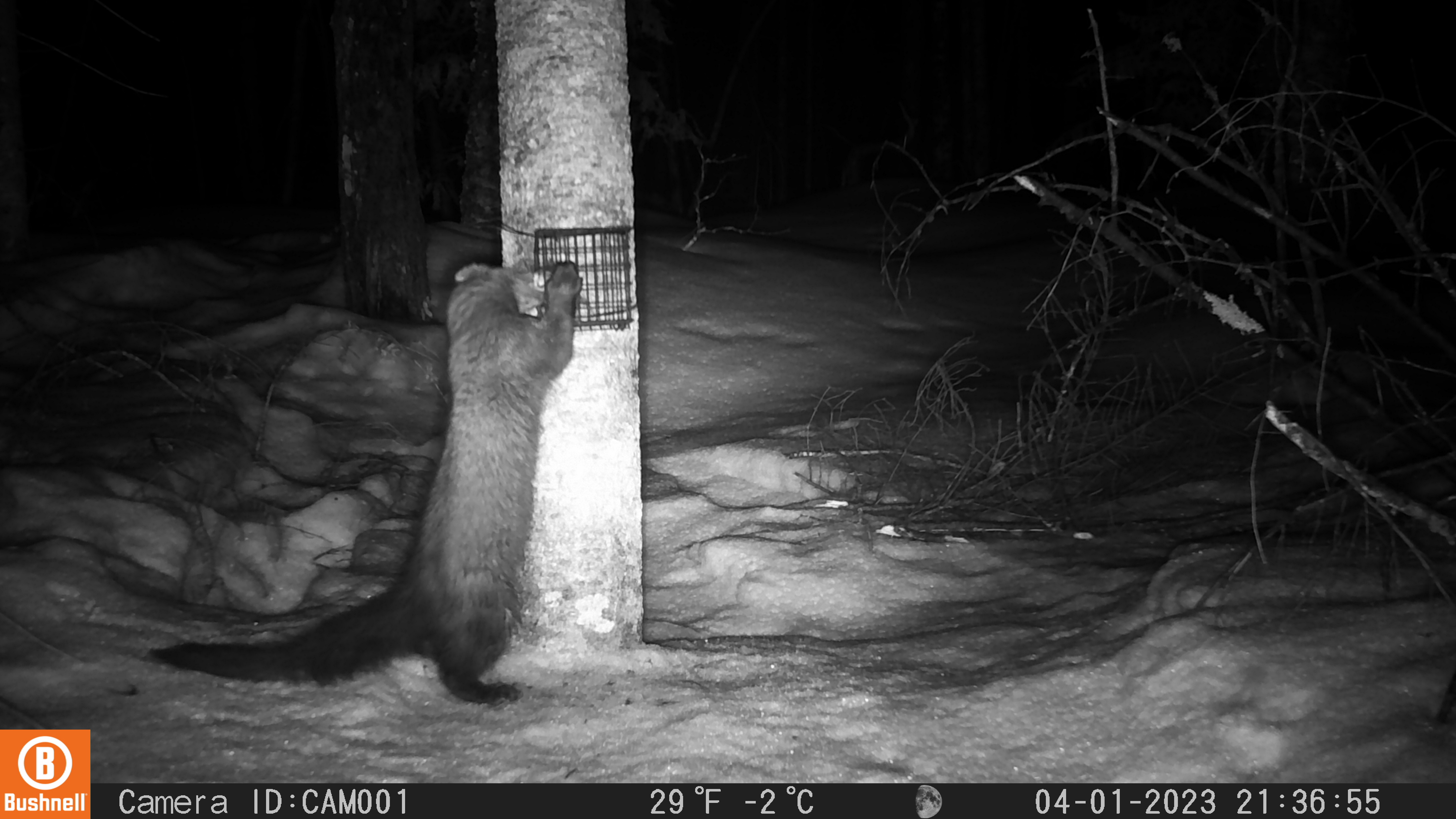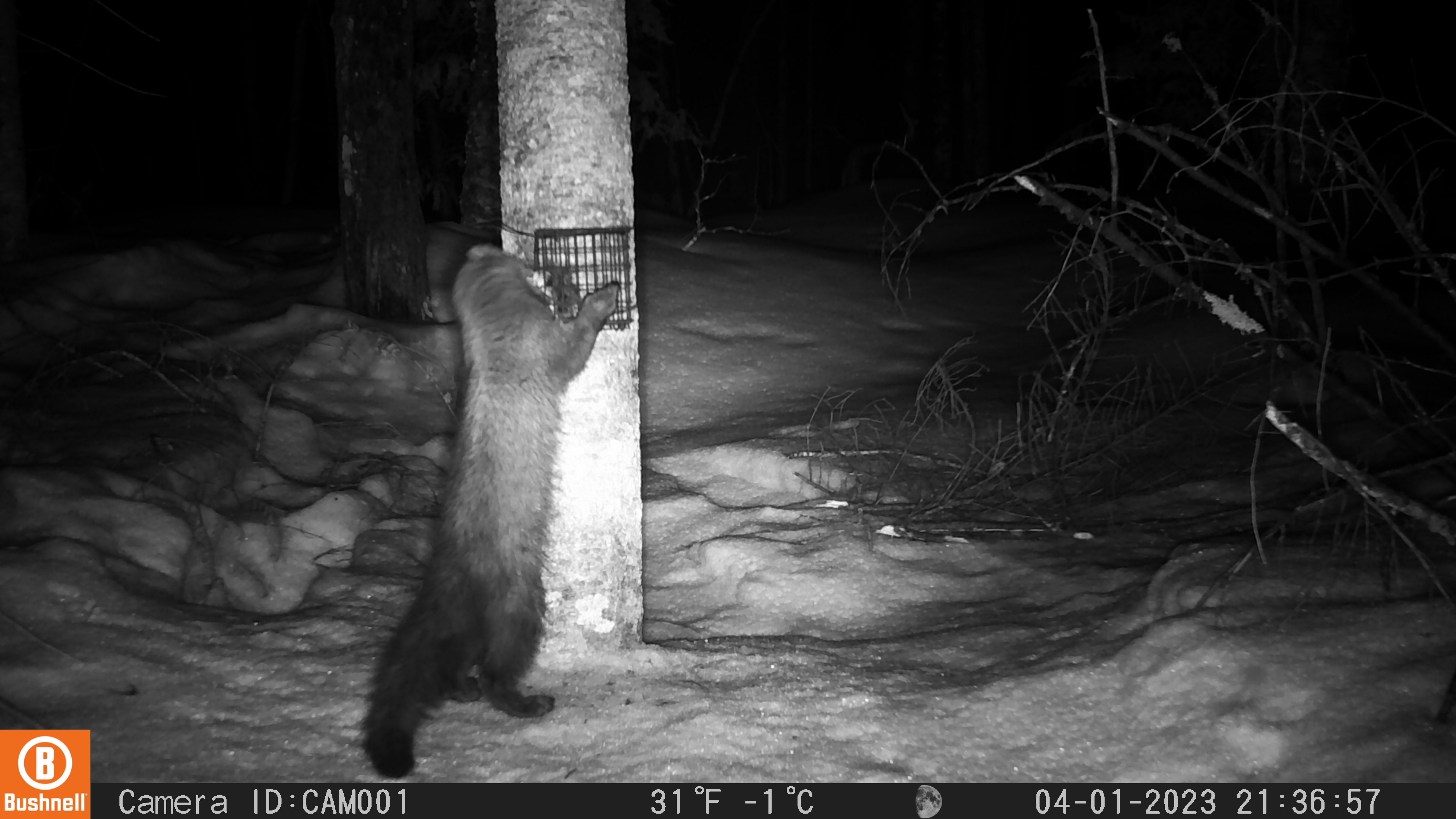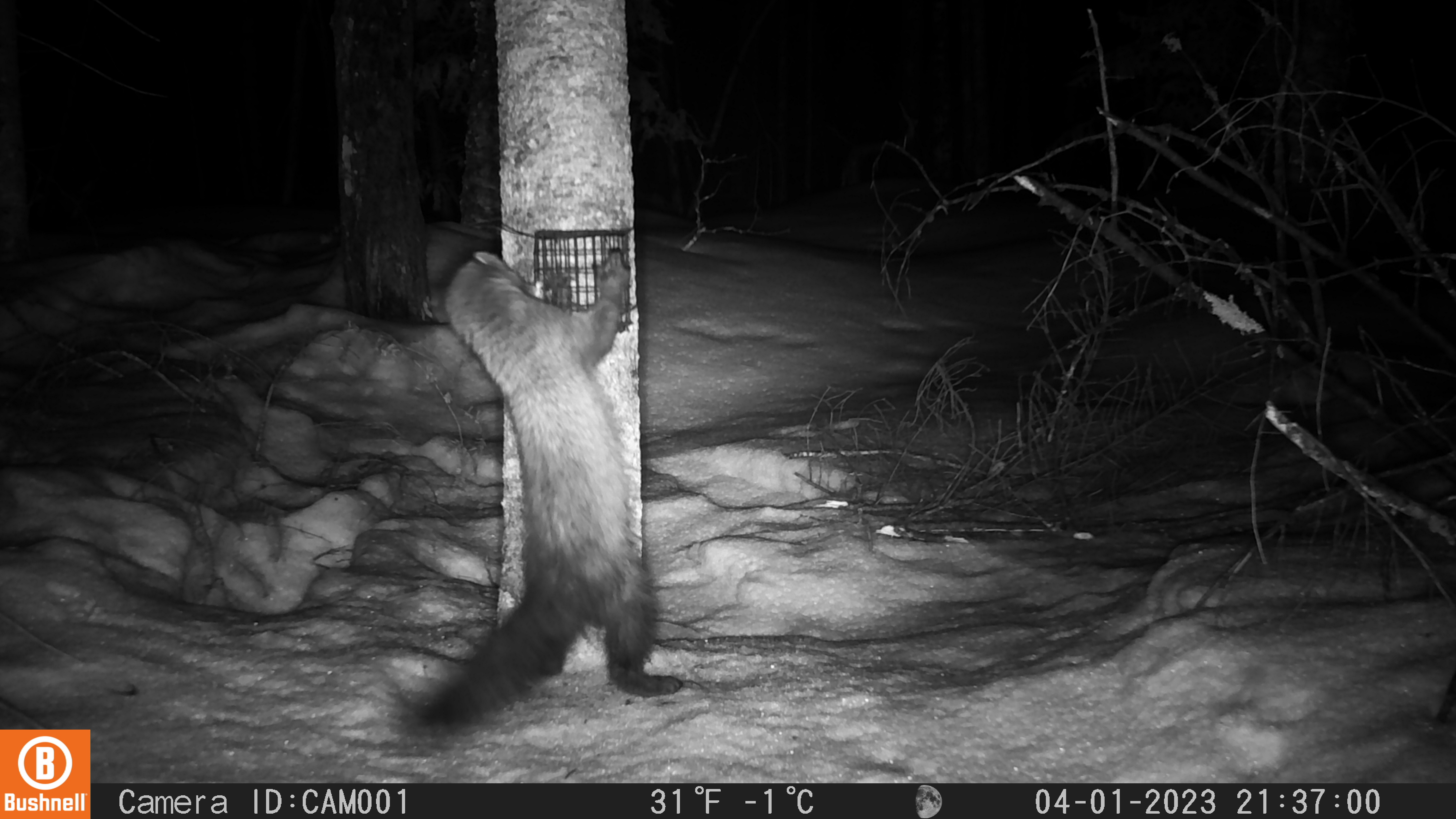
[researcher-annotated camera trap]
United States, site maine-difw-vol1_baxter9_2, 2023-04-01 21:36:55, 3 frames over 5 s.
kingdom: Animalia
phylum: Chordata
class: Mammalia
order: Carnivora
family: Mustelidae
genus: Pekania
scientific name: Pekania pennanti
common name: fisher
Fisher (Pekania pennanti).